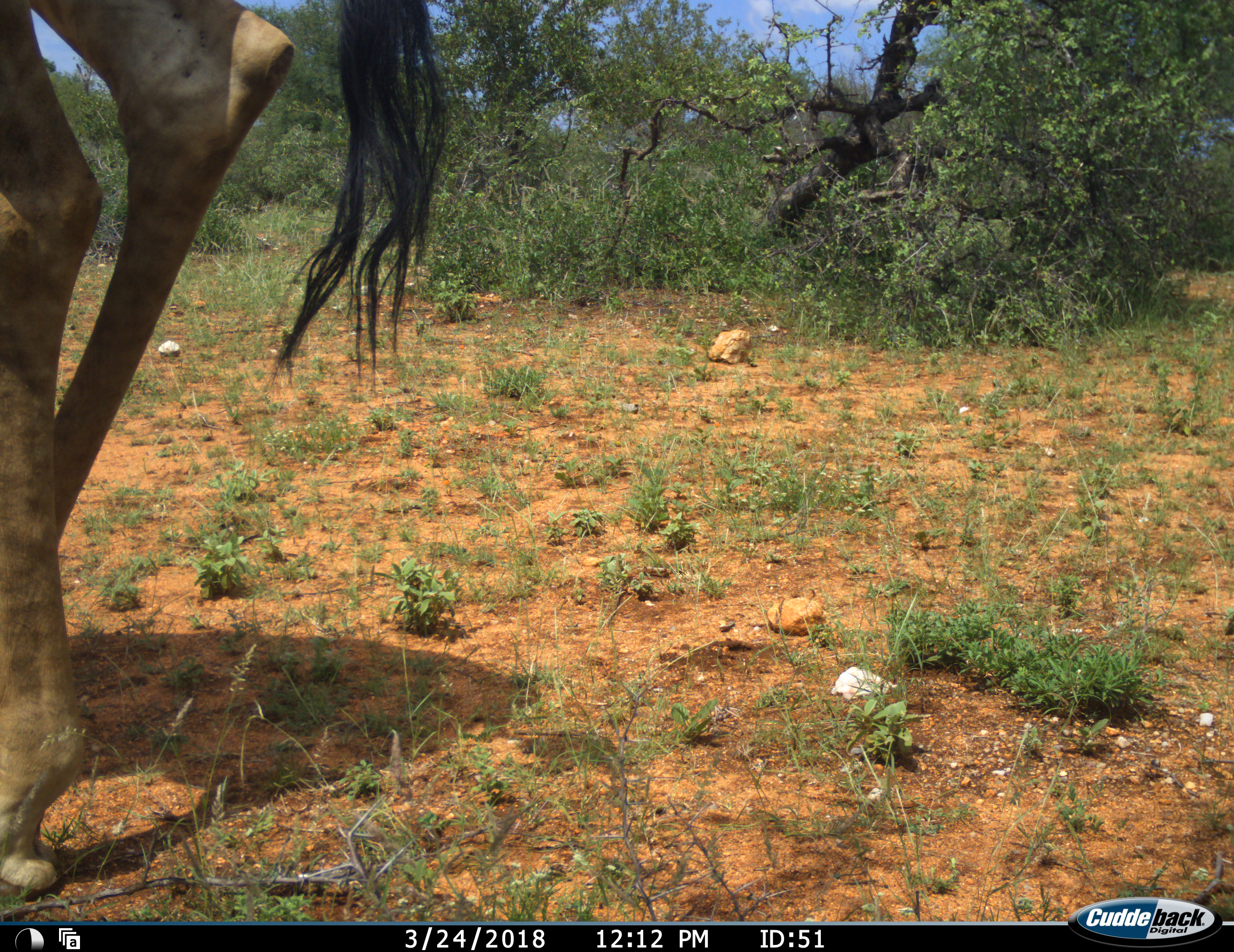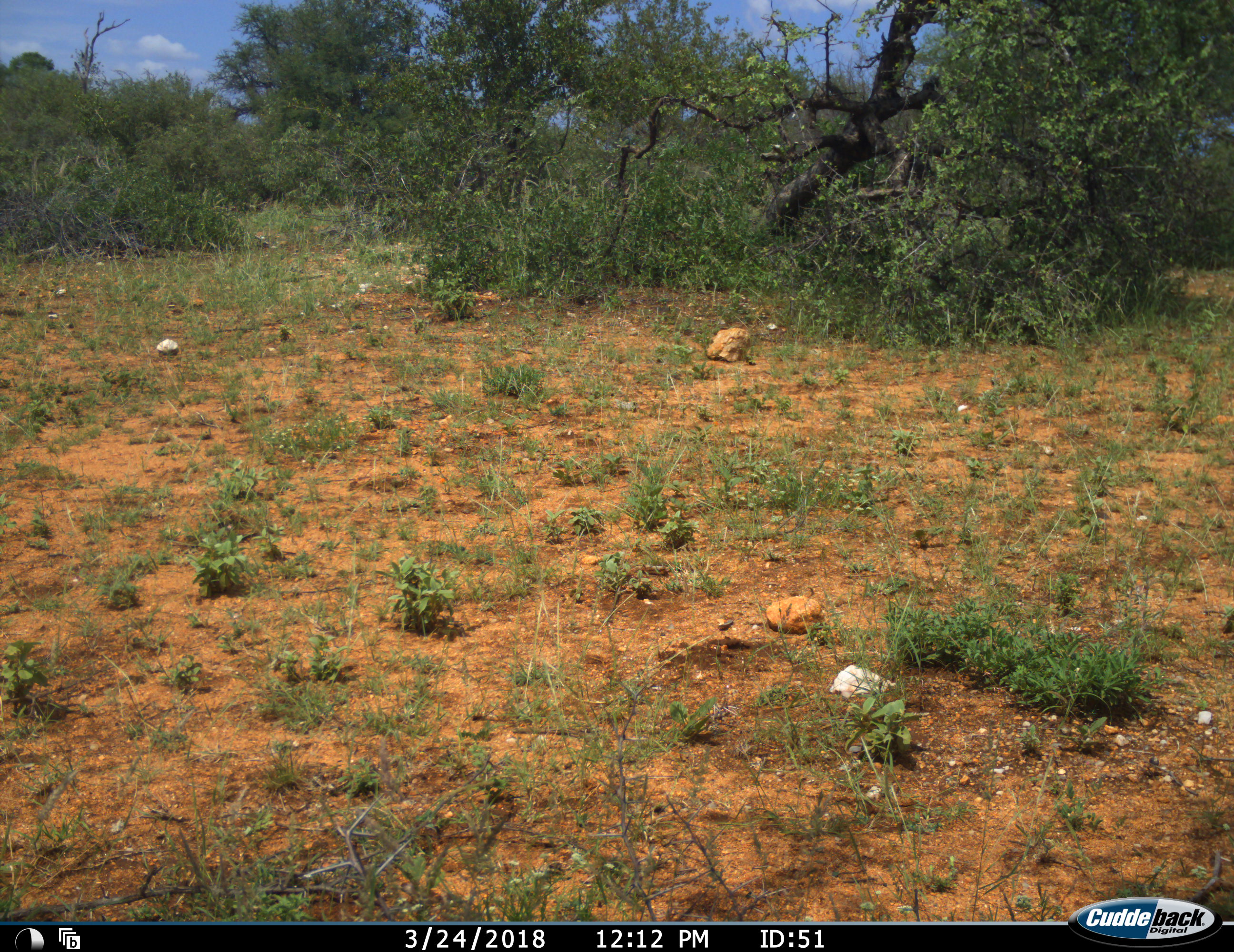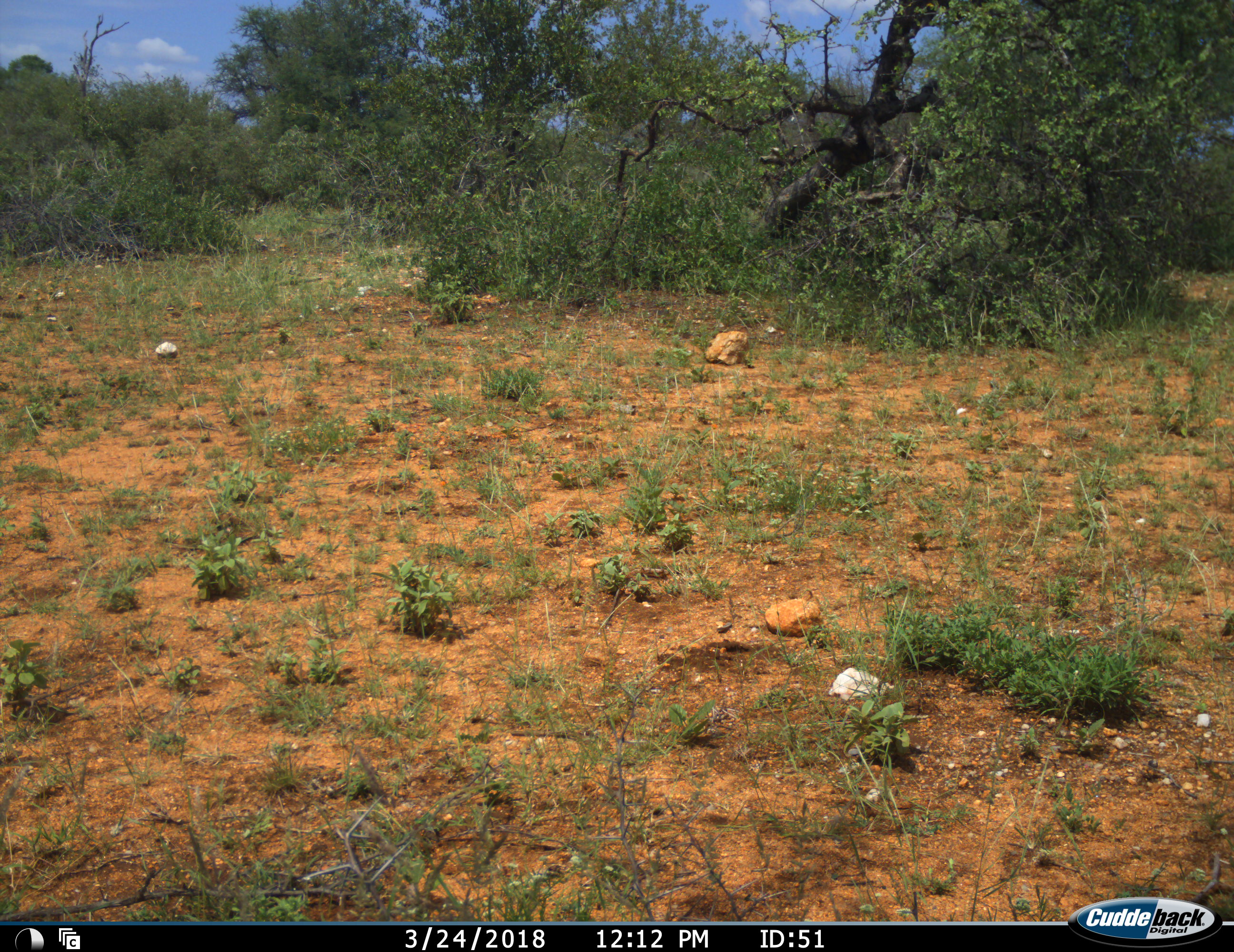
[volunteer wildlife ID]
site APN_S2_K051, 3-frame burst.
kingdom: Animalia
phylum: Chordata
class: Mammalia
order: Artiodactyla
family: Giraffidae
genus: Giraffa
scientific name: Giraffa camelopardalis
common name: giraffe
Giraffe (Giraffa camelopardalis), count 1. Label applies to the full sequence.